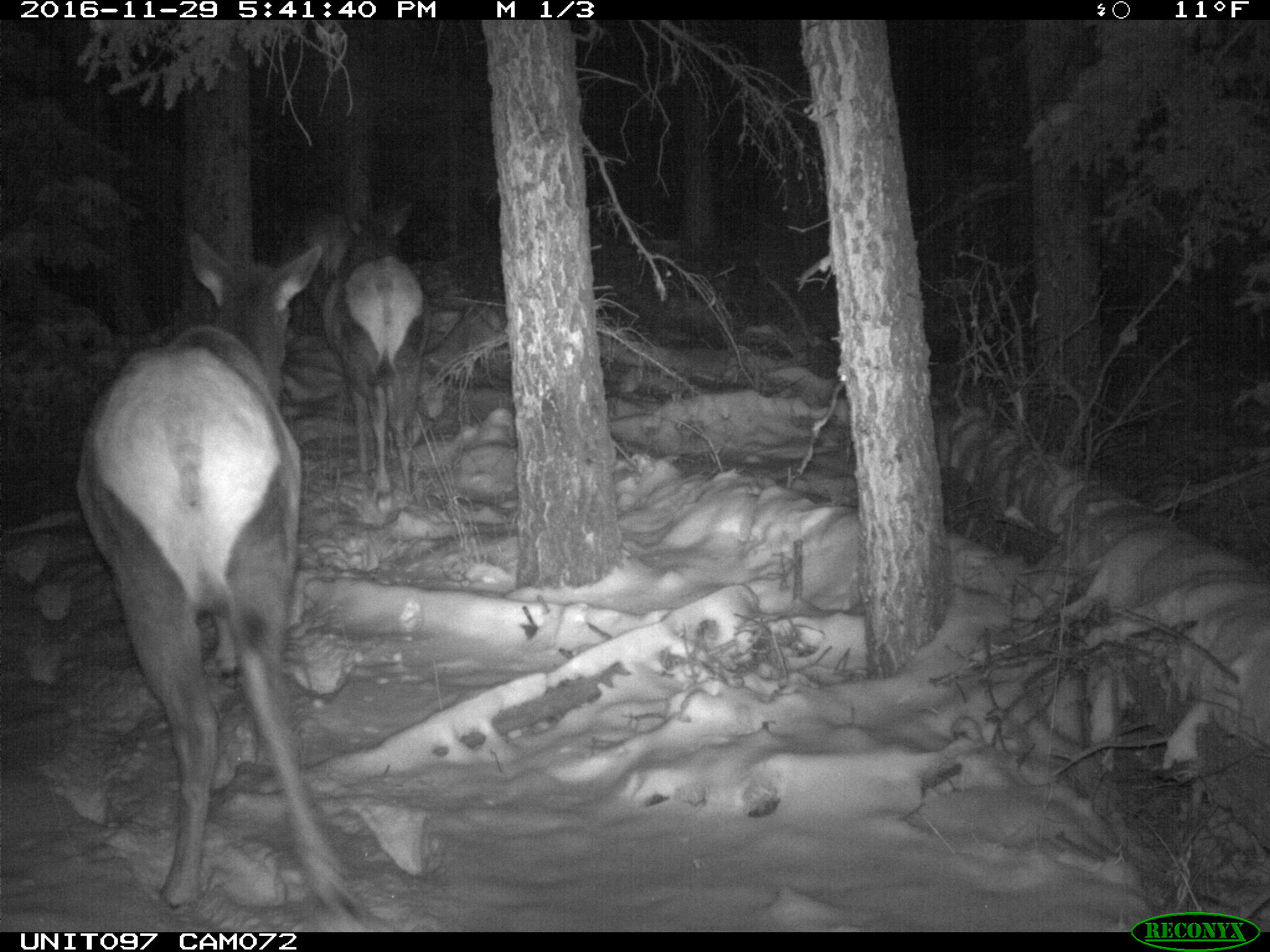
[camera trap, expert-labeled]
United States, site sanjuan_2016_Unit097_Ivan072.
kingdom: Animalia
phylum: Chordata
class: Mammalia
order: Artiodactyla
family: Cervidae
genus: Cervus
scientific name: Cervus elaphus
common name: red deer